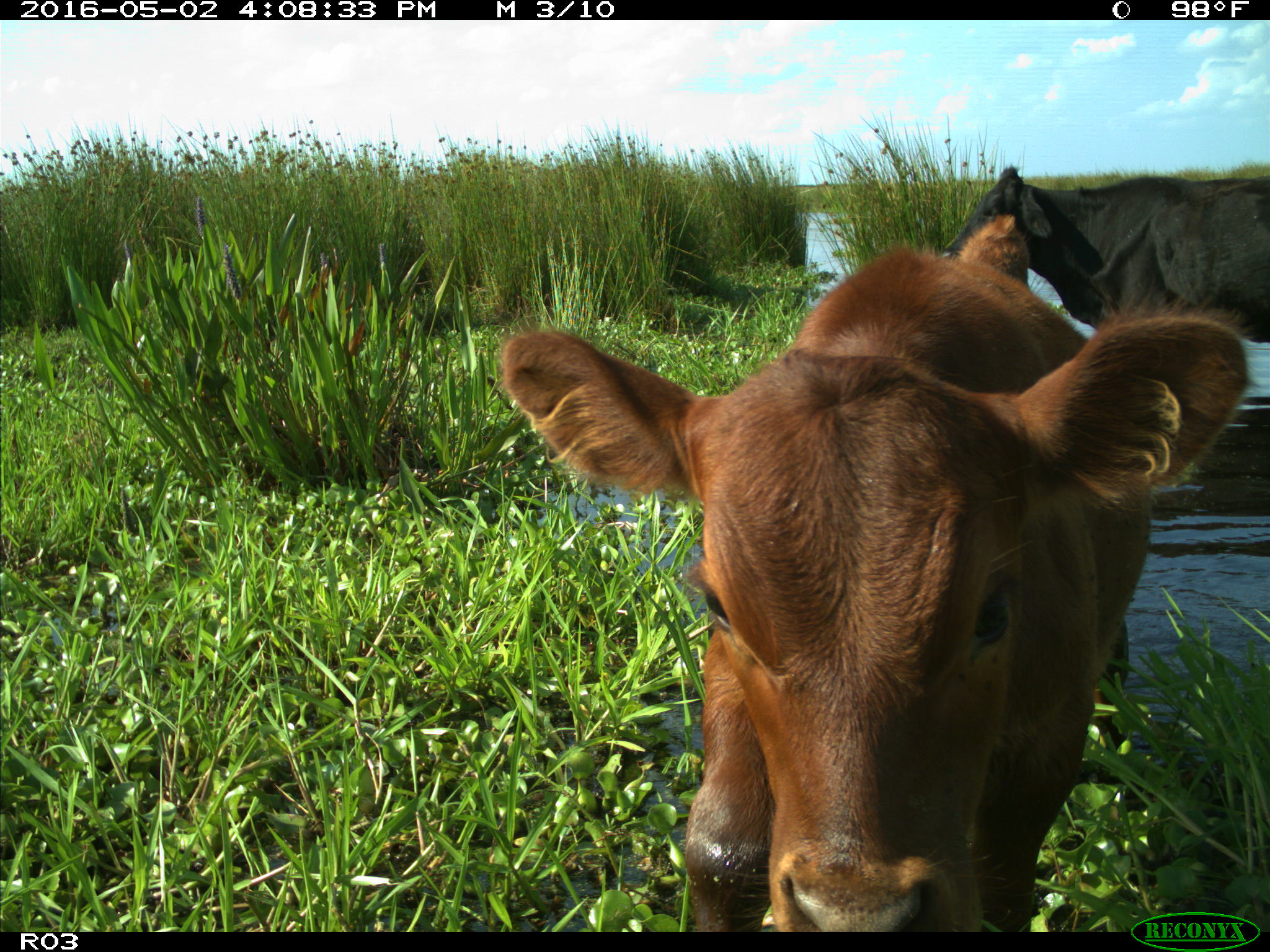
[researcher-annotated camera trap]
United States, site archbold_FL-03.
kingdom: Animalia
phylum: Chordata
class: Mammalia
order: Artiodactyla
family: Bovidae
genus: Bos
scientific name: Bos taurus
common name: domestic cow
Bos taurus (domestic cow).